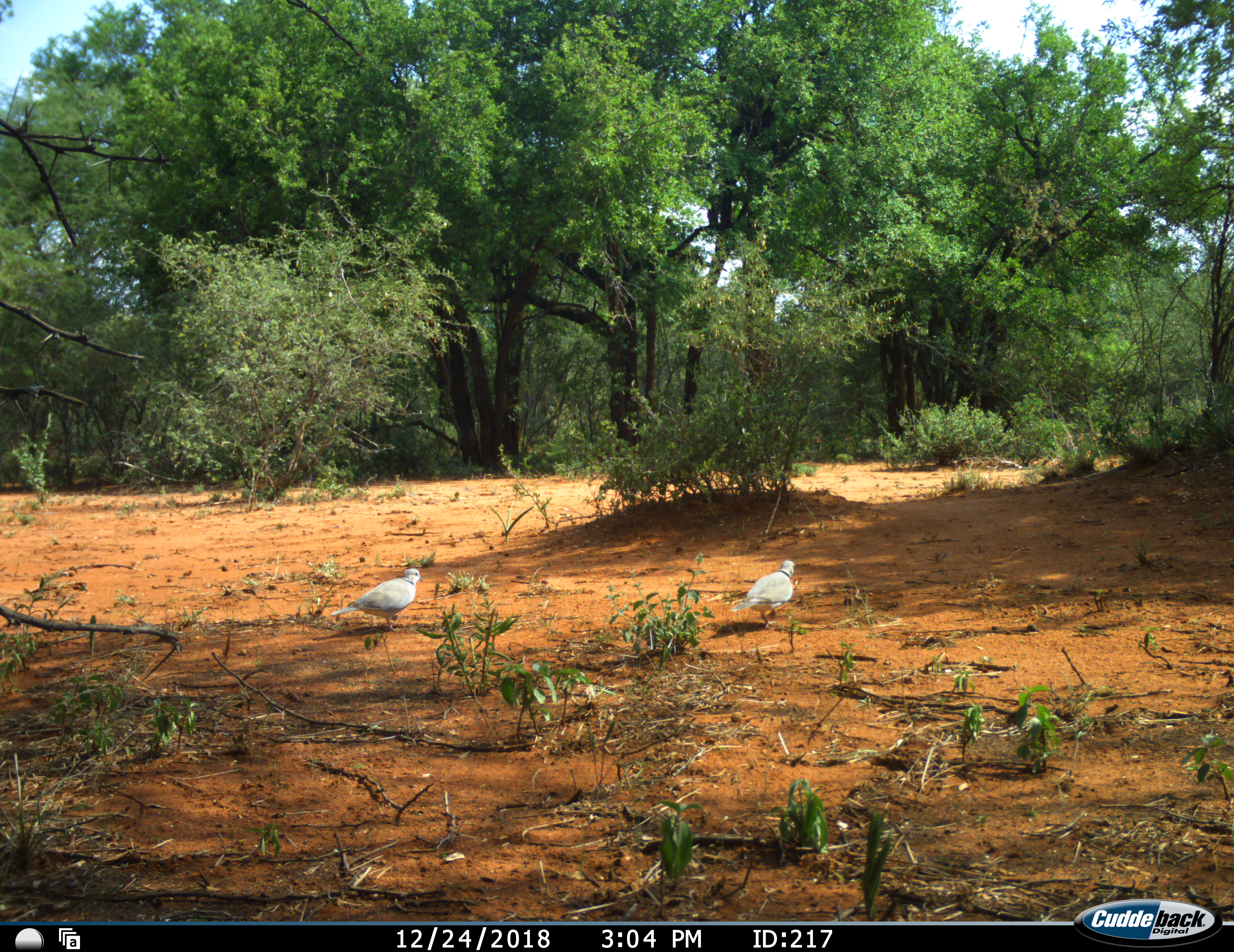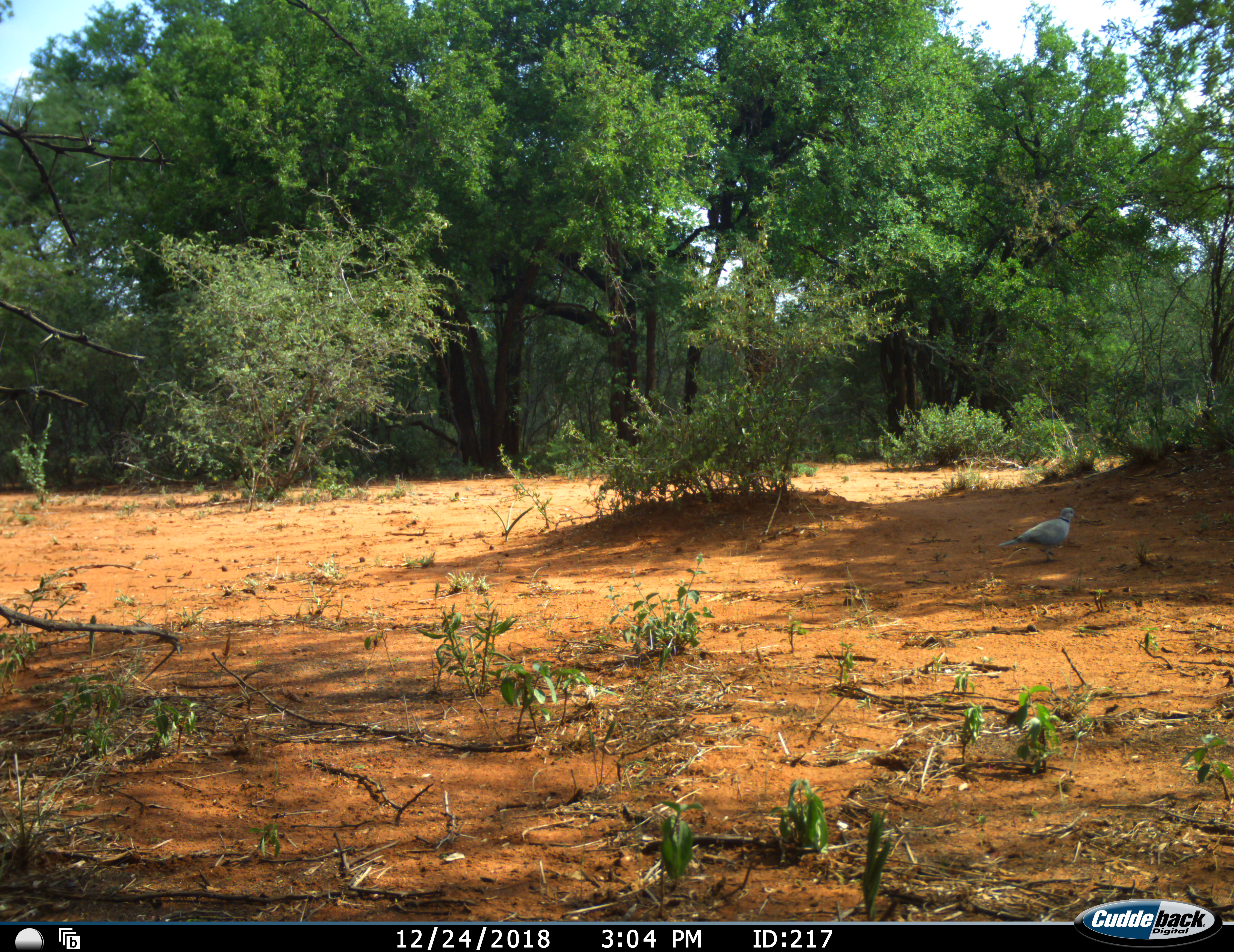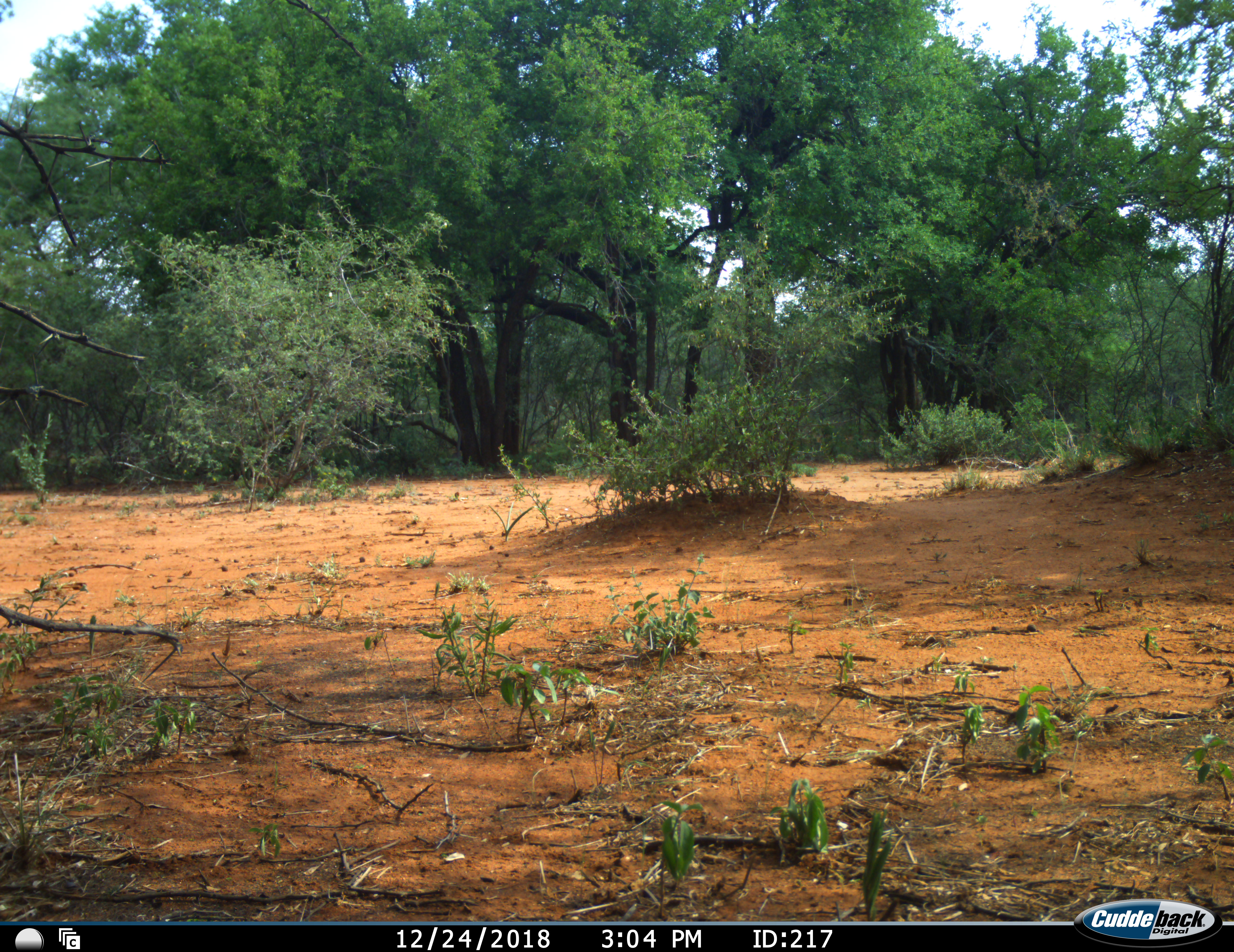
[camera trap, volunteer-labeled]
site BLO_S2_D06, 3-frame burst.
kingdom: Animalia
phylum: Chordata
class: Aves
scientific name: Aves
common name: bird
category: birdother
Birdother (bird) (Aves), count 2. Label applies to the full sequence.